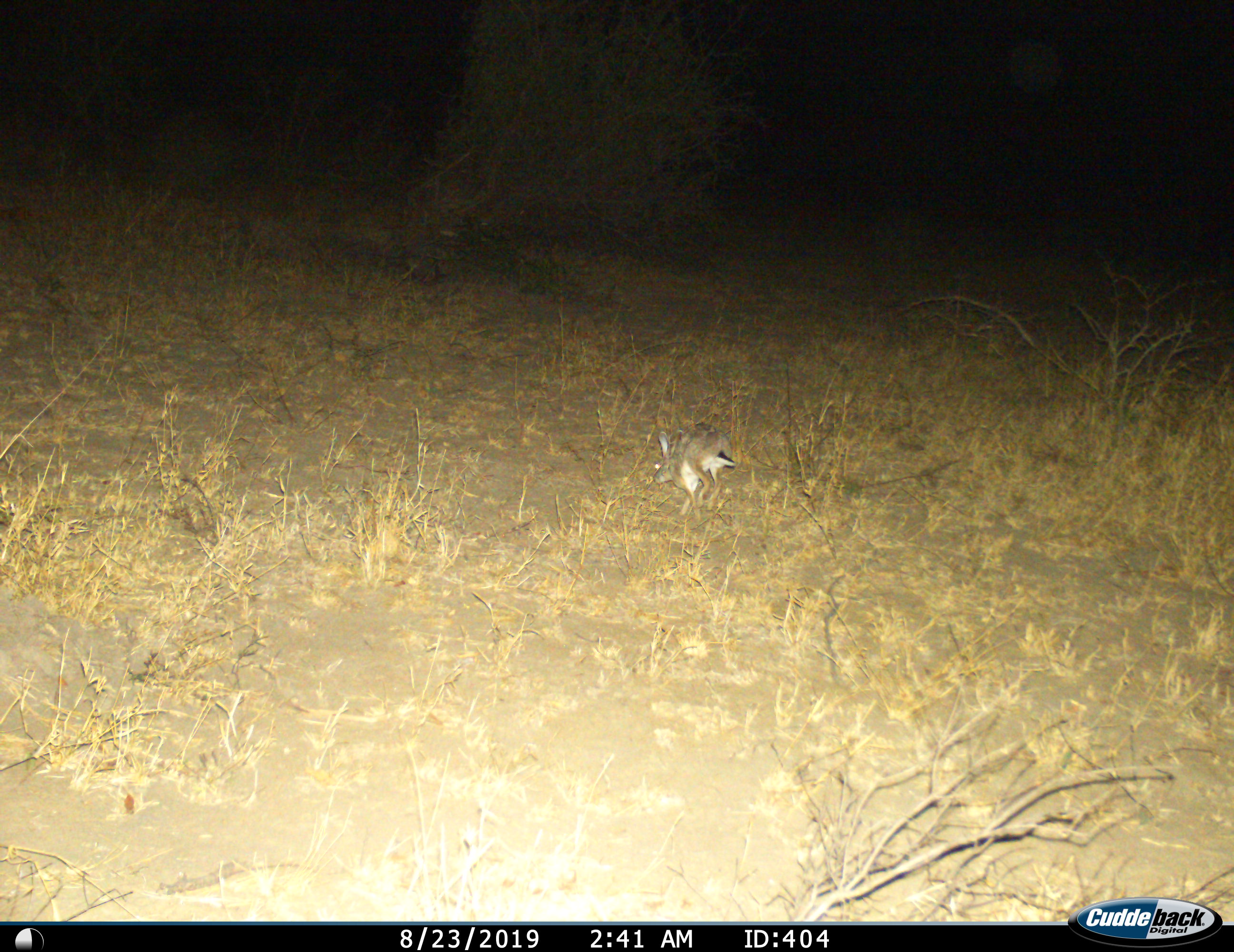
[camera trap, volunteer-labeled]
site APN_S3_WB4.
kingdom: Animalia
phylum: Chordata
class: Mammalia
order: Lagomorpha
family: Leporidae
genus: Lepus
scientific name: Lepus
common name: hare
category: hareunknown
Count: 1.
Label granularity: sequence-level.